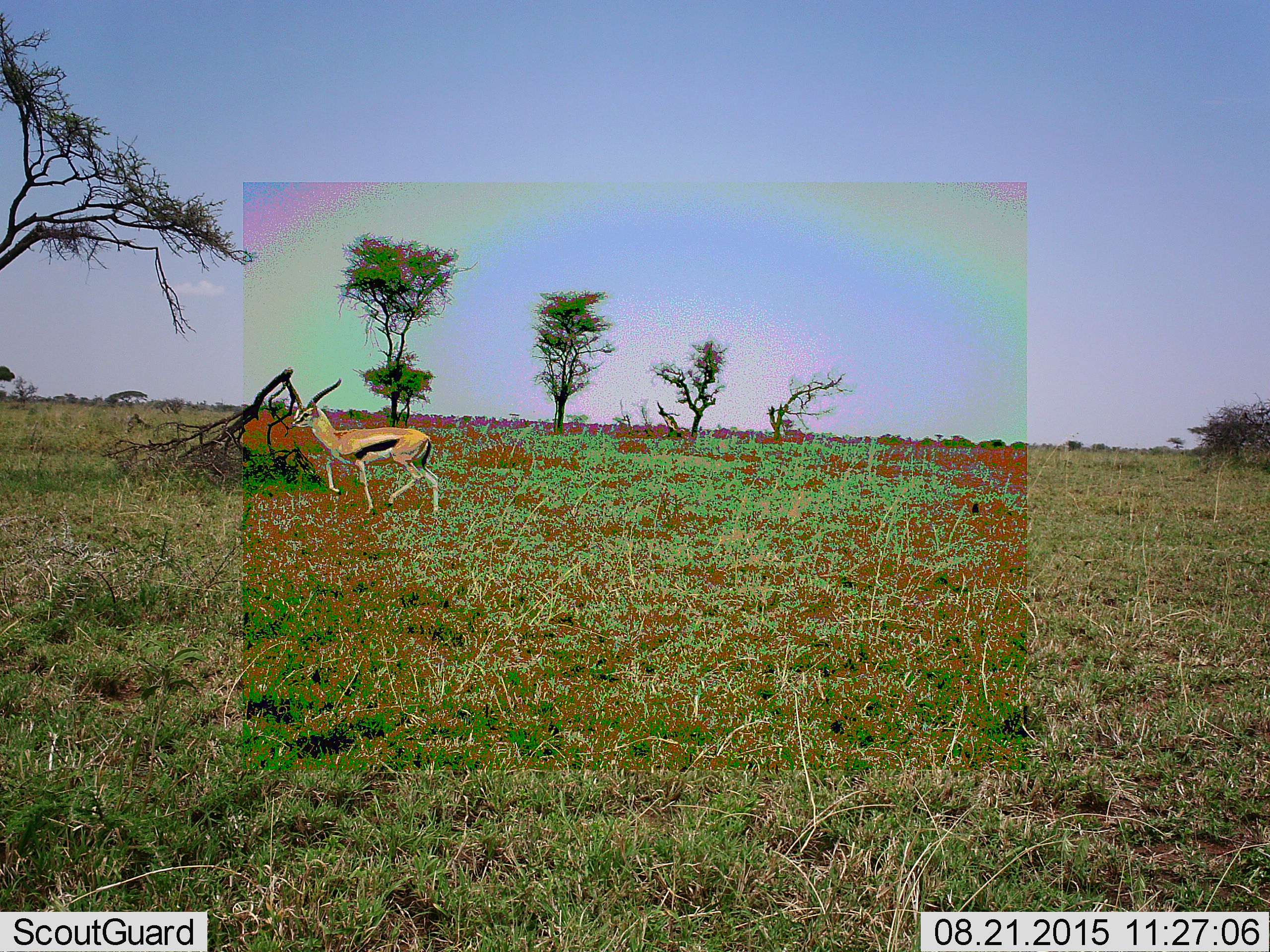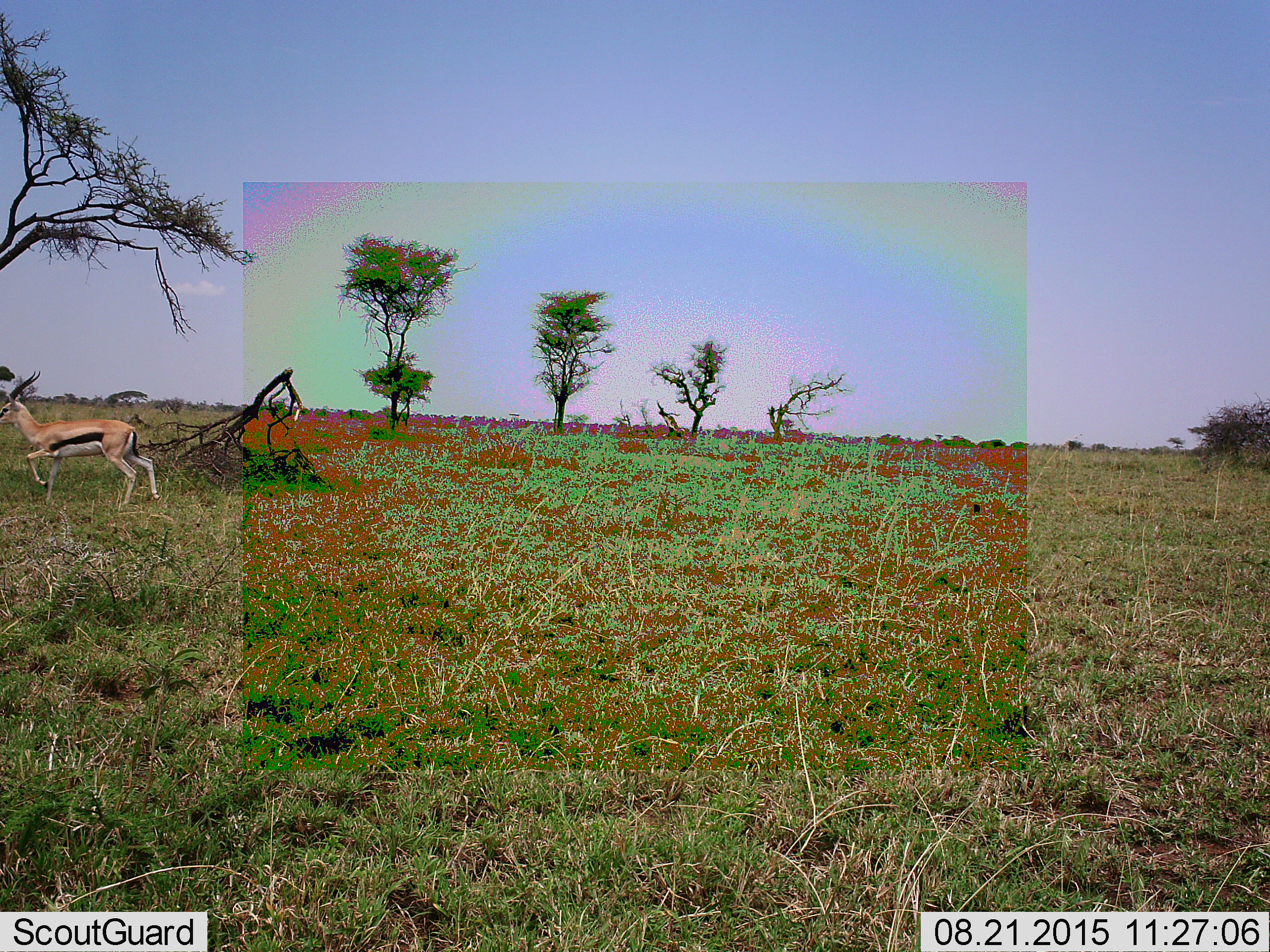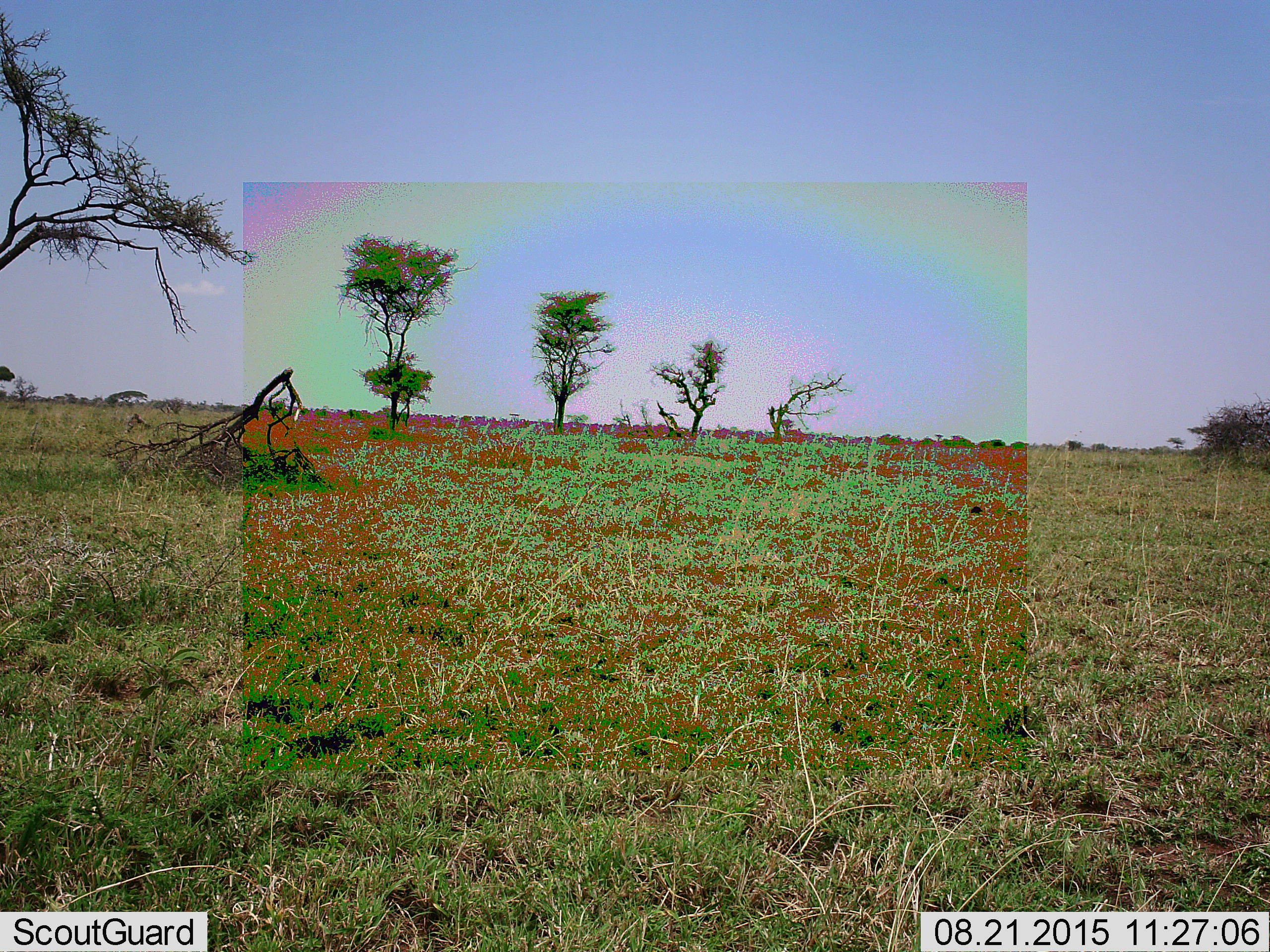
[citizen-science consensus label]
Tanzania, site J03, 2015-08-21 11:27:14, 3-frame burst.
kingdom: Animalia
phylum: Chordata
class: Mammalia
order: Artiodactyla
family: Bovidae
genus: Eudorcas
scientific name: Eudorcas thomsonii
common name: thomson's gazelle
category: gazellethomsons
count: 1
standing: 0%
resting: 0%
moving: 100%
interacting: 0%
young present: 0%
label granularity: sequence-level